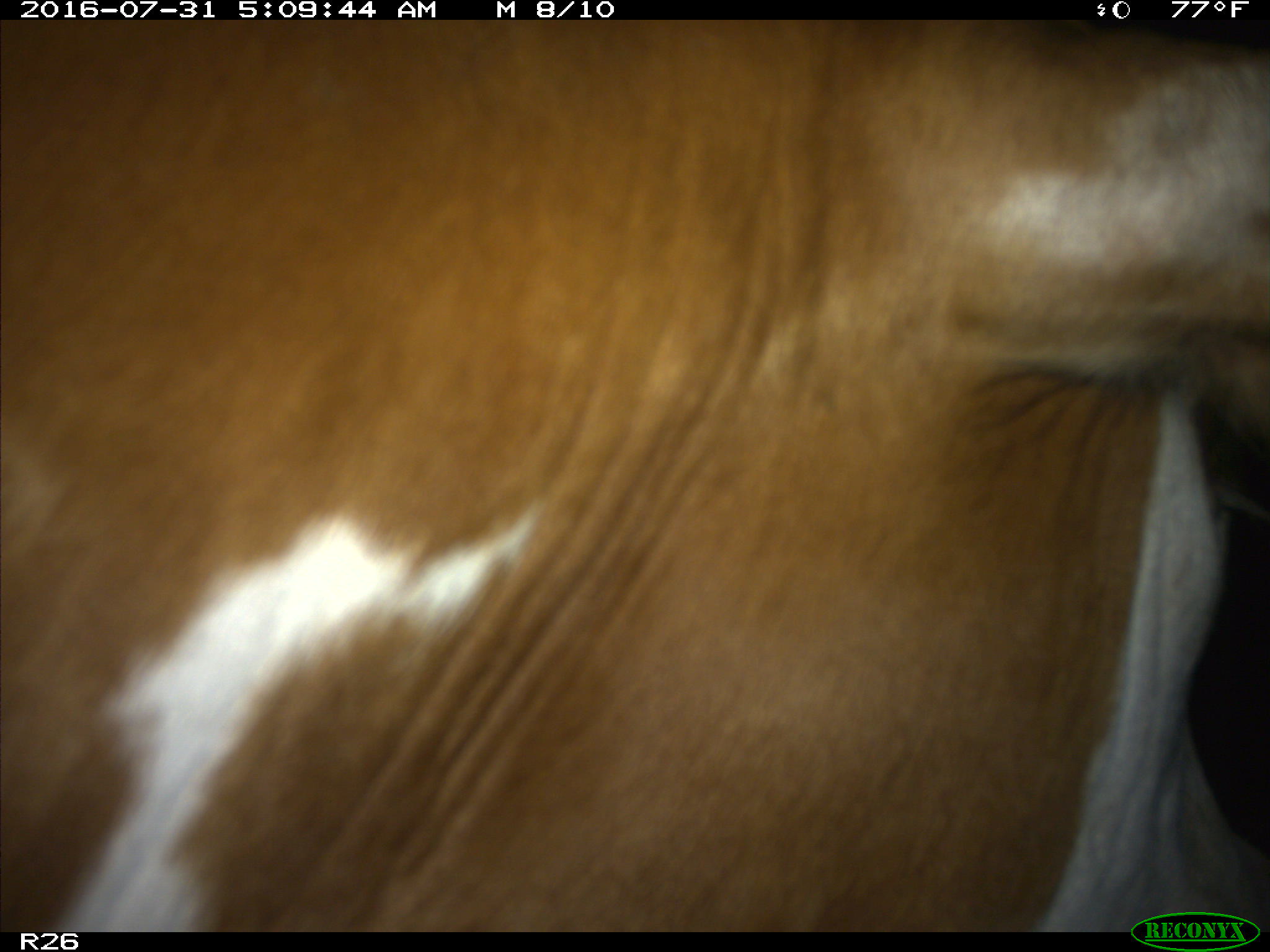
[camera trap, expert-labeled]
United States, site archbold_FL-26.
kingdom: Animalia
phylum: Chordata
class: Mammalia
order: Artiodactyla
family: Bovidae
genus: Bos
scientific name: Bos taurus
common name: domestic cow